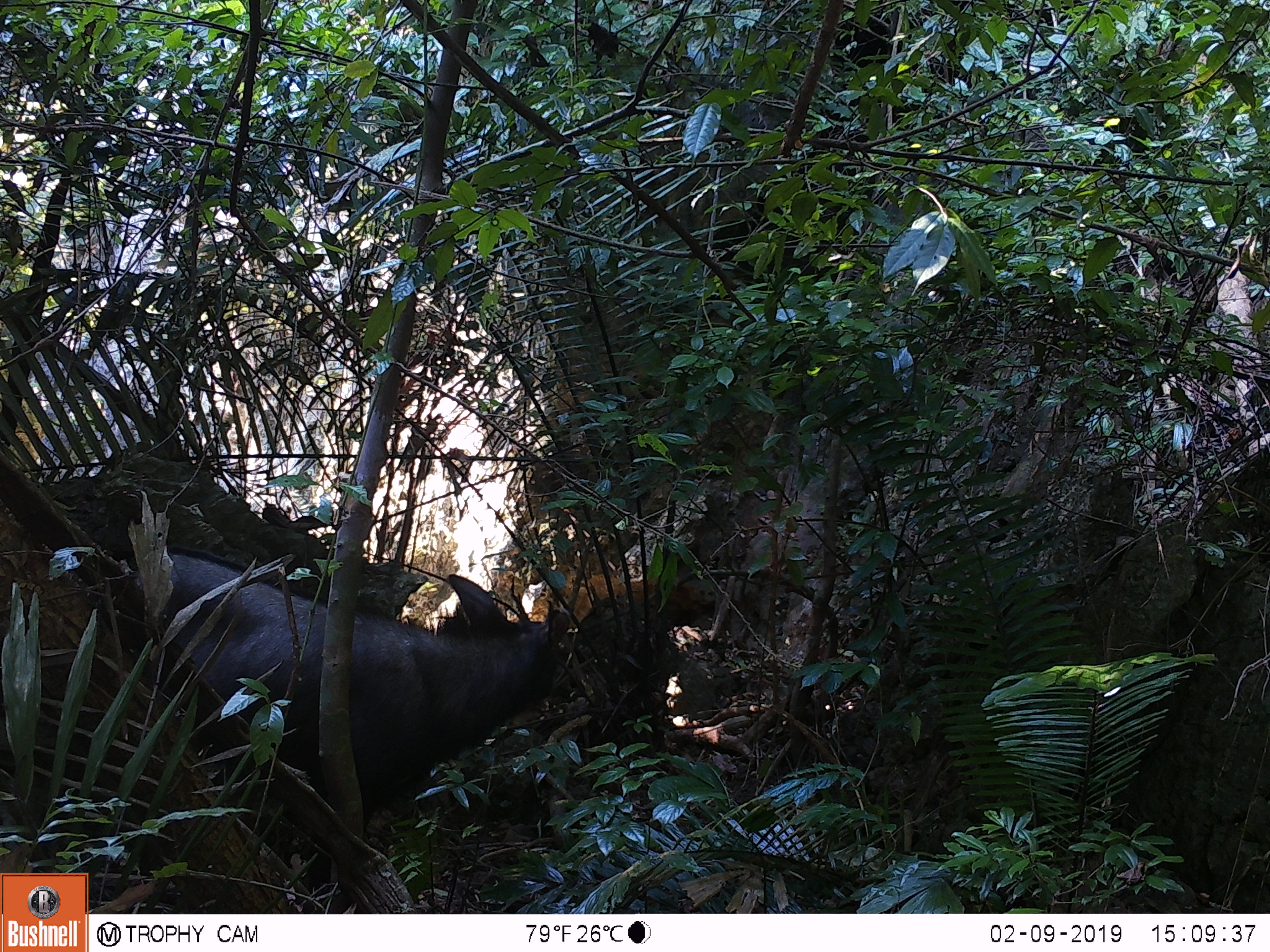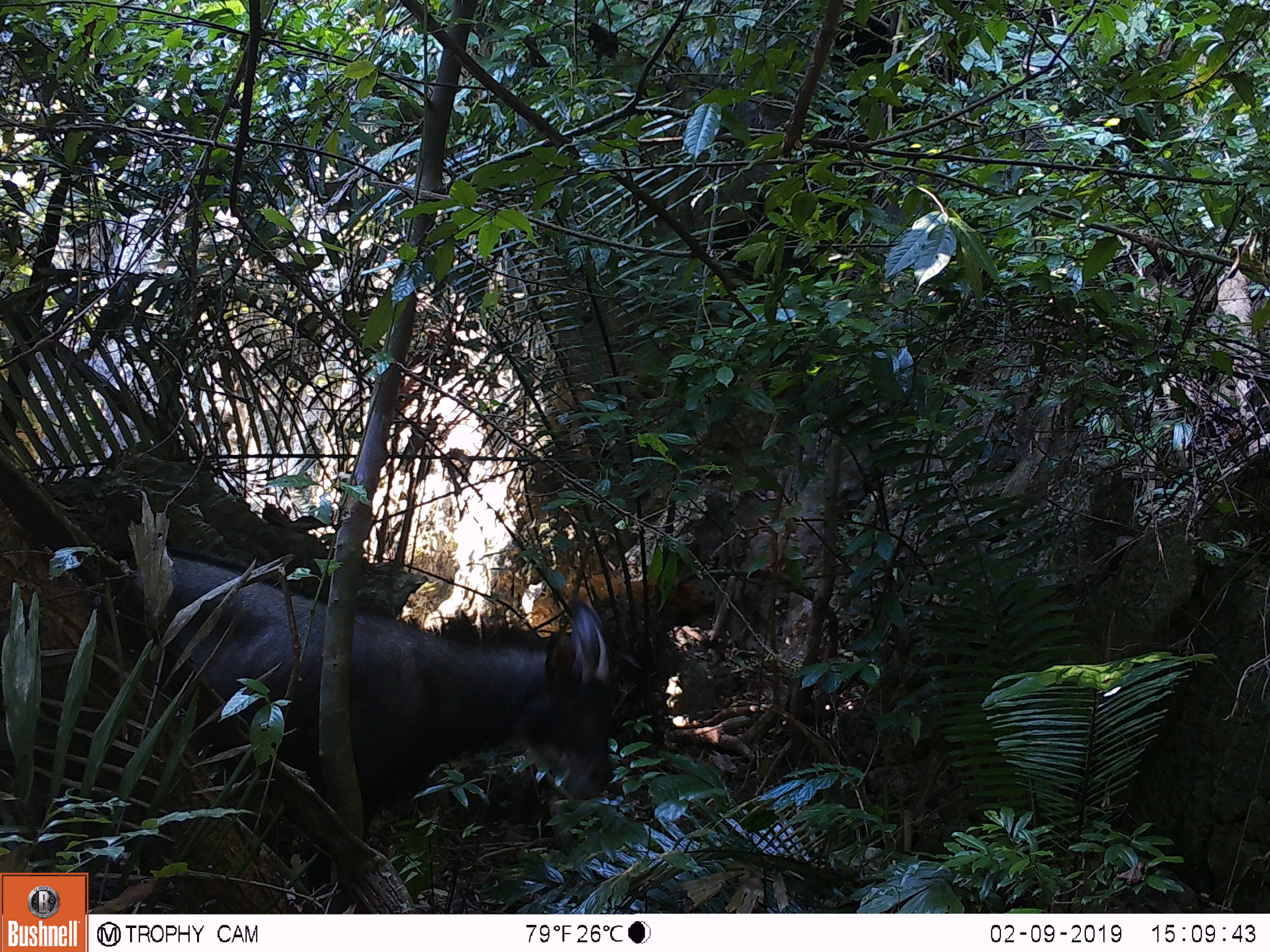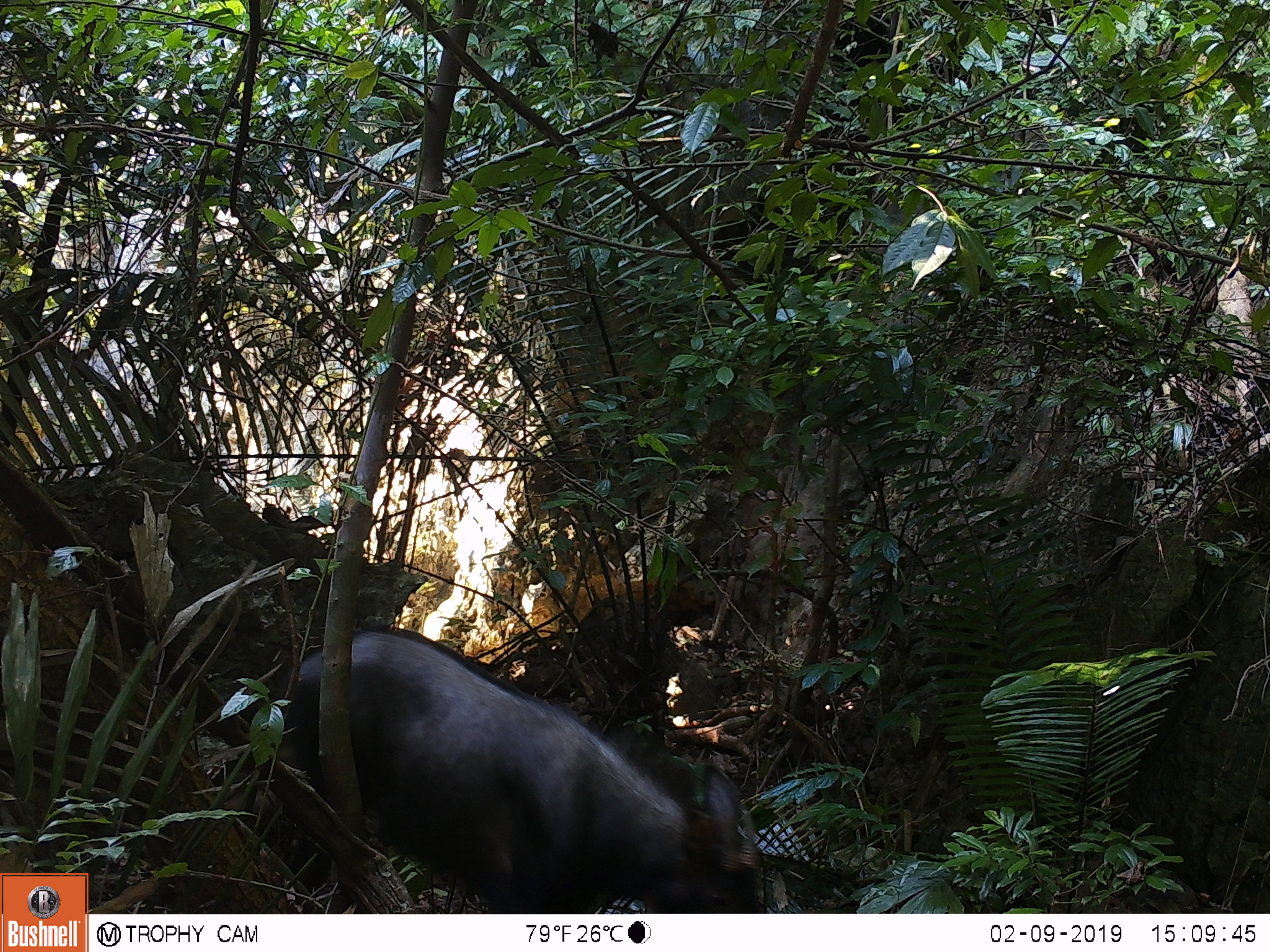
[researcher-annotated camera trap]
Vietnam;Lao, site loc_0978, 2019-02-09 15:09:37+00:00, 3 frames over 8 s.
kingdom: Animalia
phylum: Chordata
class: Mammalia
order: Artiodactyla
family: Bovidae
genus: Capricornis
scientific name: Capricornis sumatraensis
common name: chinese serow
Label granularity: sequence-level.